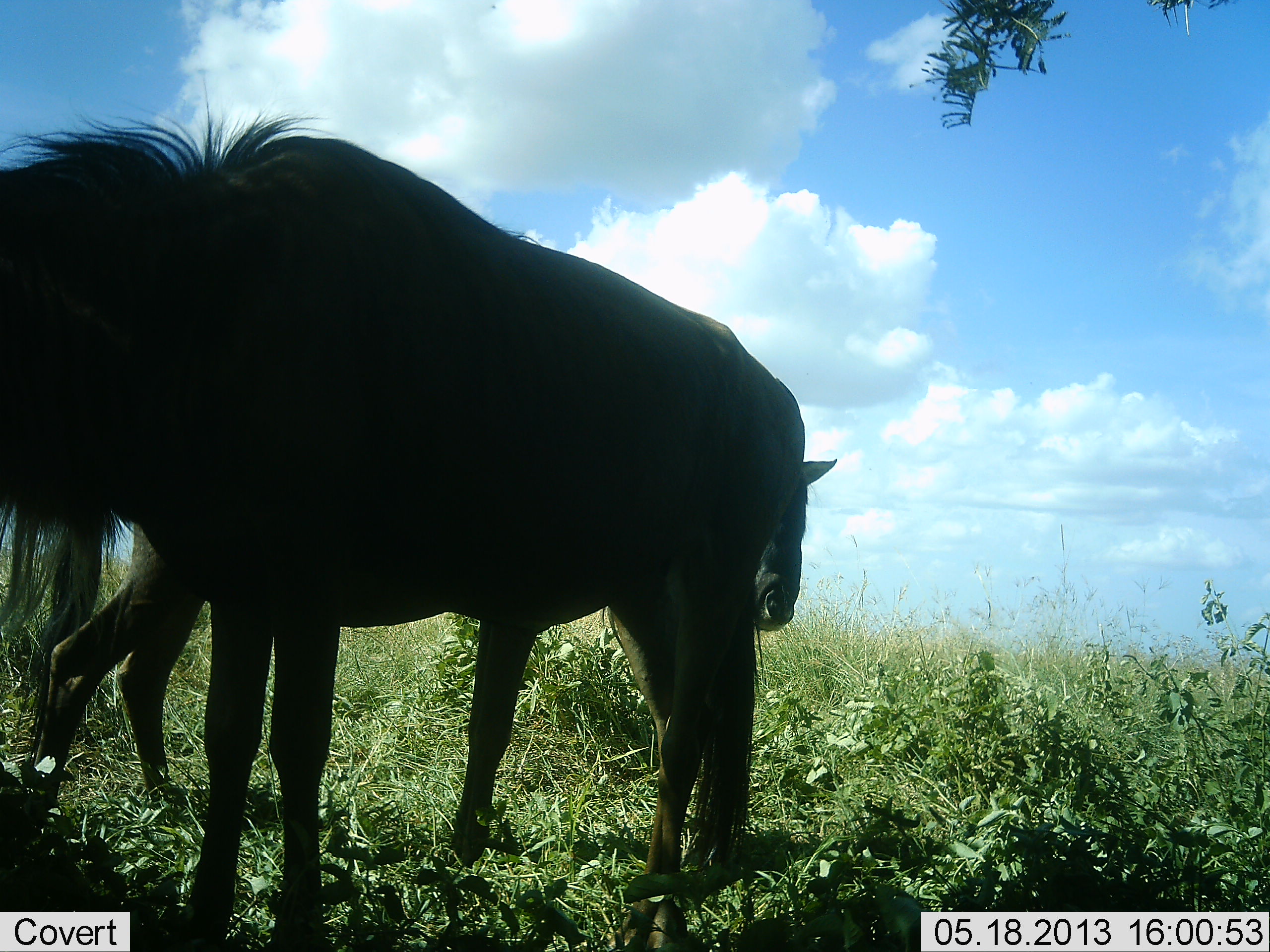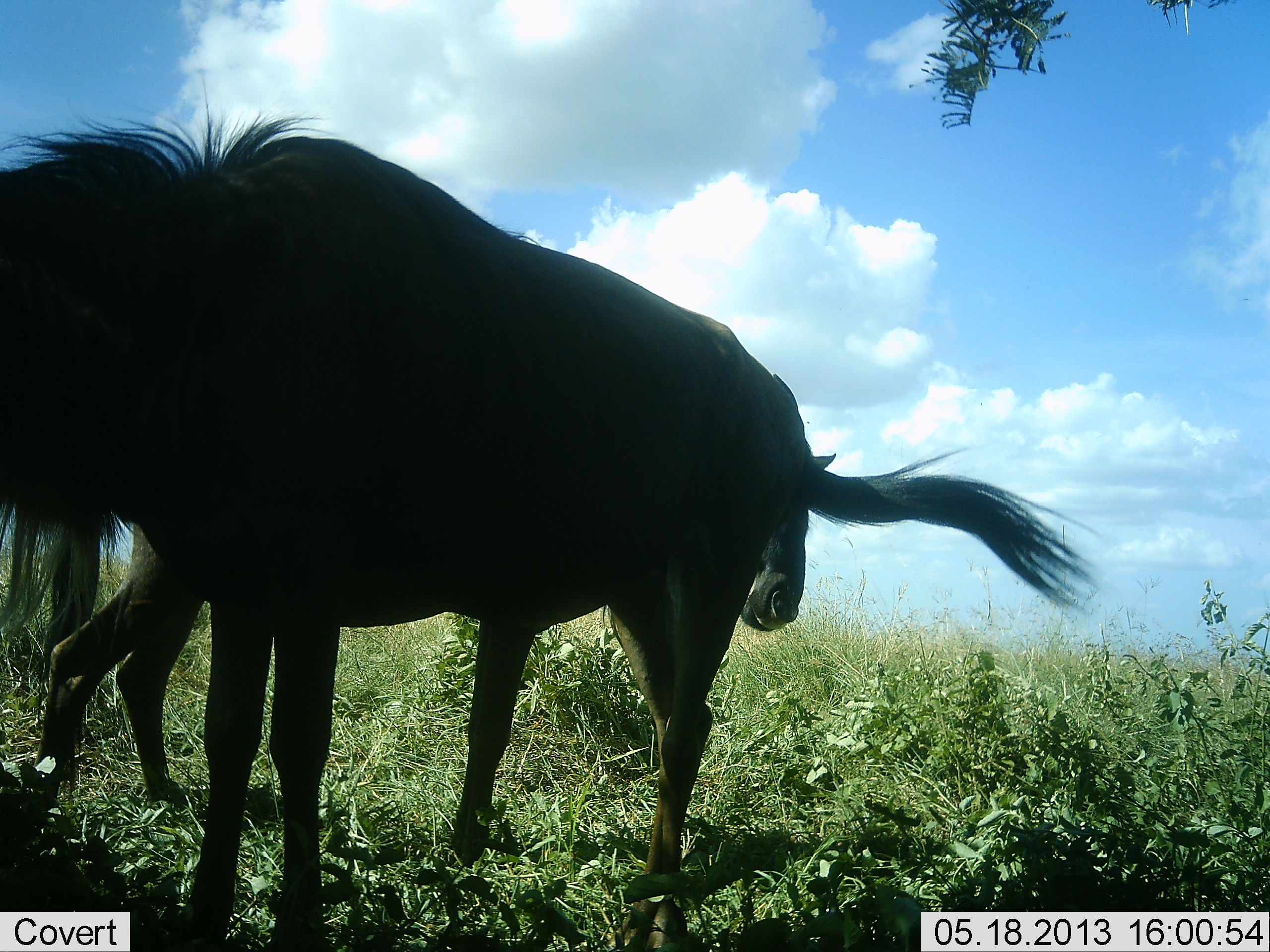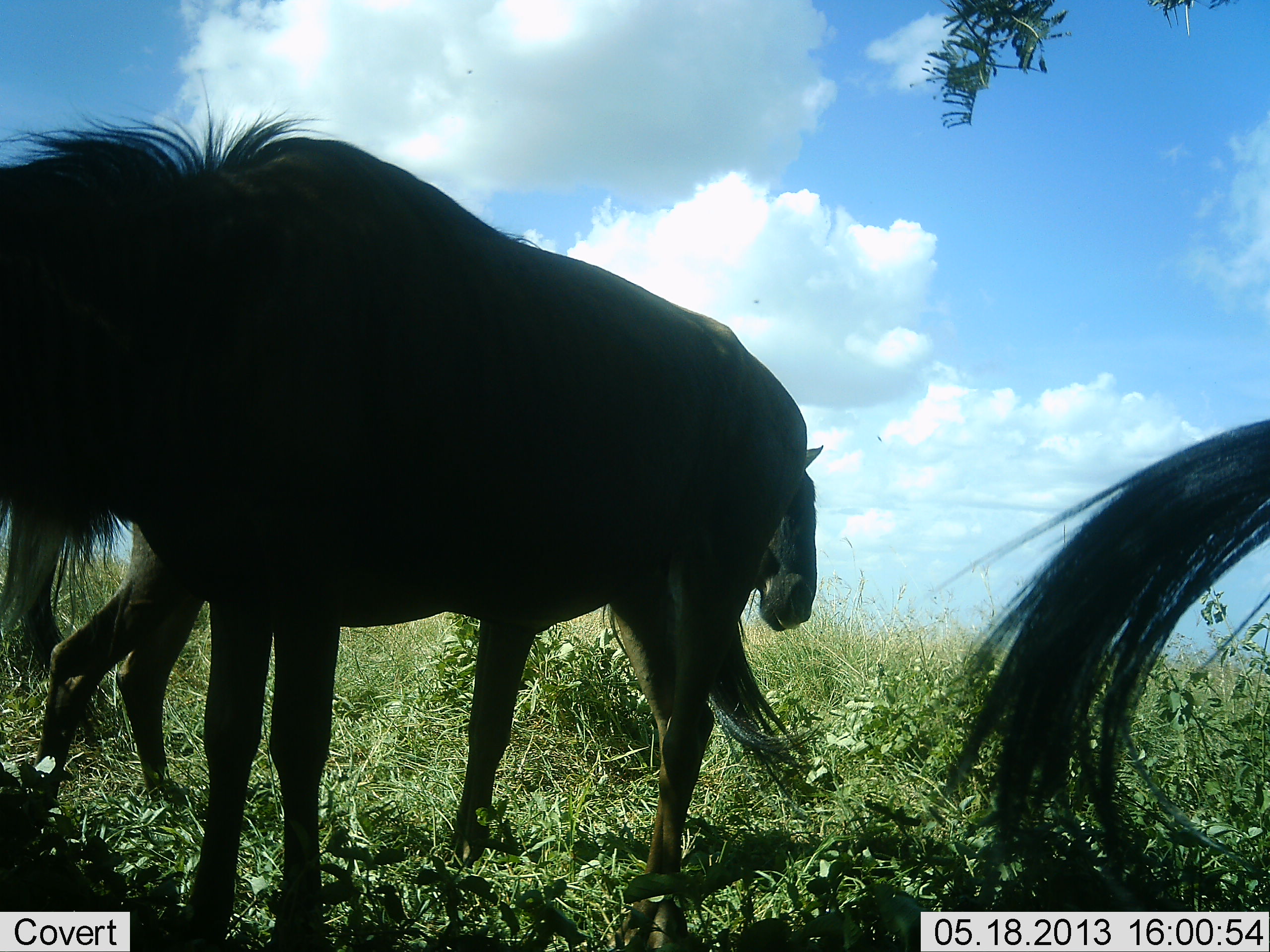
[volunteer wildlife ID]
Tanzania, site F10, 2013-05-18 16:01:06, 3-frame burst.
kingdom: Animalia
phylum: Chordata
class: Mammalia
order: Artiodactyla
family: Bovidae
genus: Connochaetes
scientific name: Connochaetes taurinus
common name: blue wildebeest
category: wildebeest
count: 3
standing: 77%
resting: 0%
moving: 9%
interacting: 5%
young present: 0%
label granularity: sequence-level